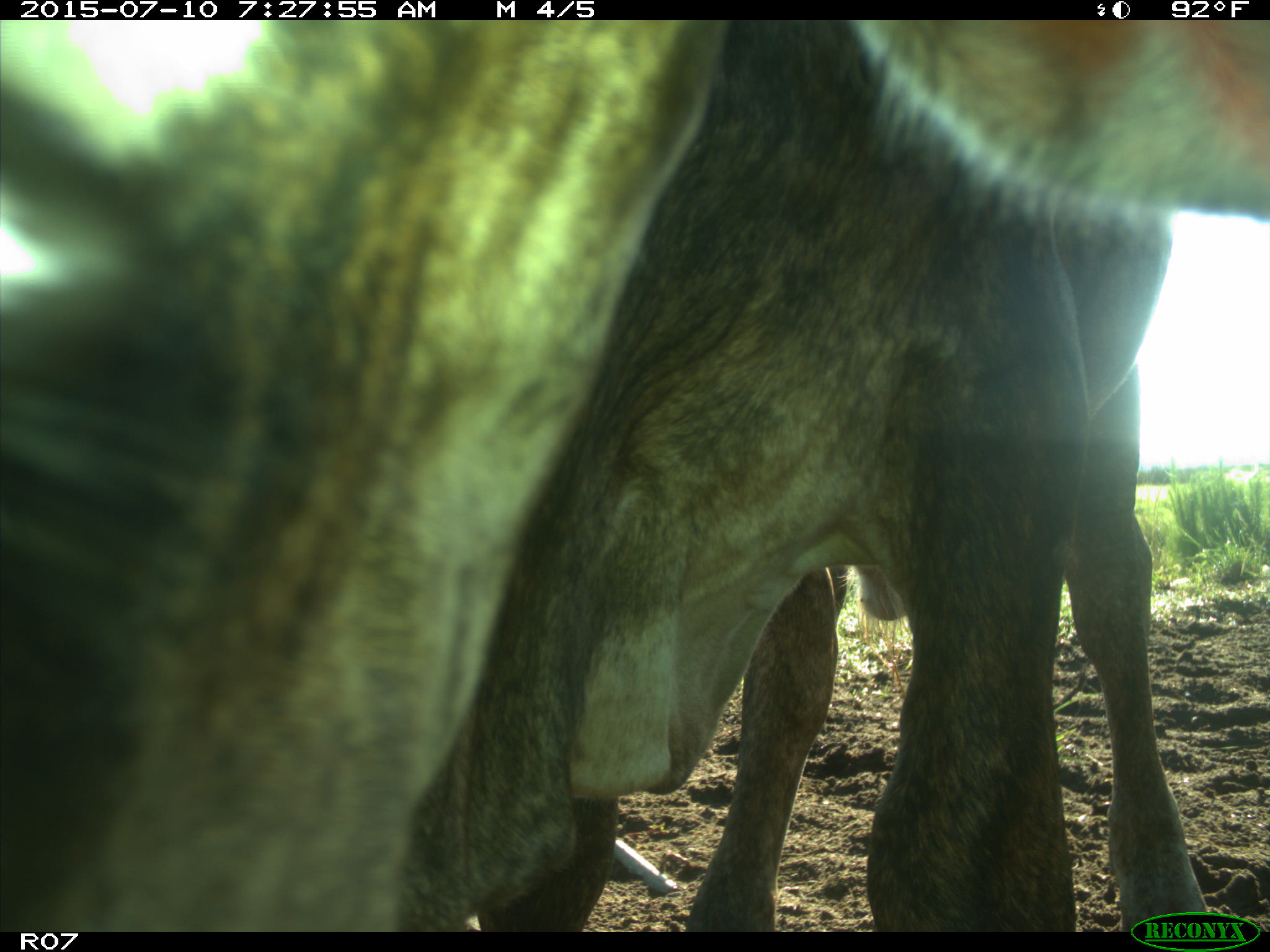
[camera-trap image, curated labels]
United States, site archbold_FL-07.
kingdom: Animalia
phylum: Chordata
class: Mammalia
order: Artiodactyla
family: Bovidae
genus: Bos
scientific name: Bos taurus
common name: domestic cow